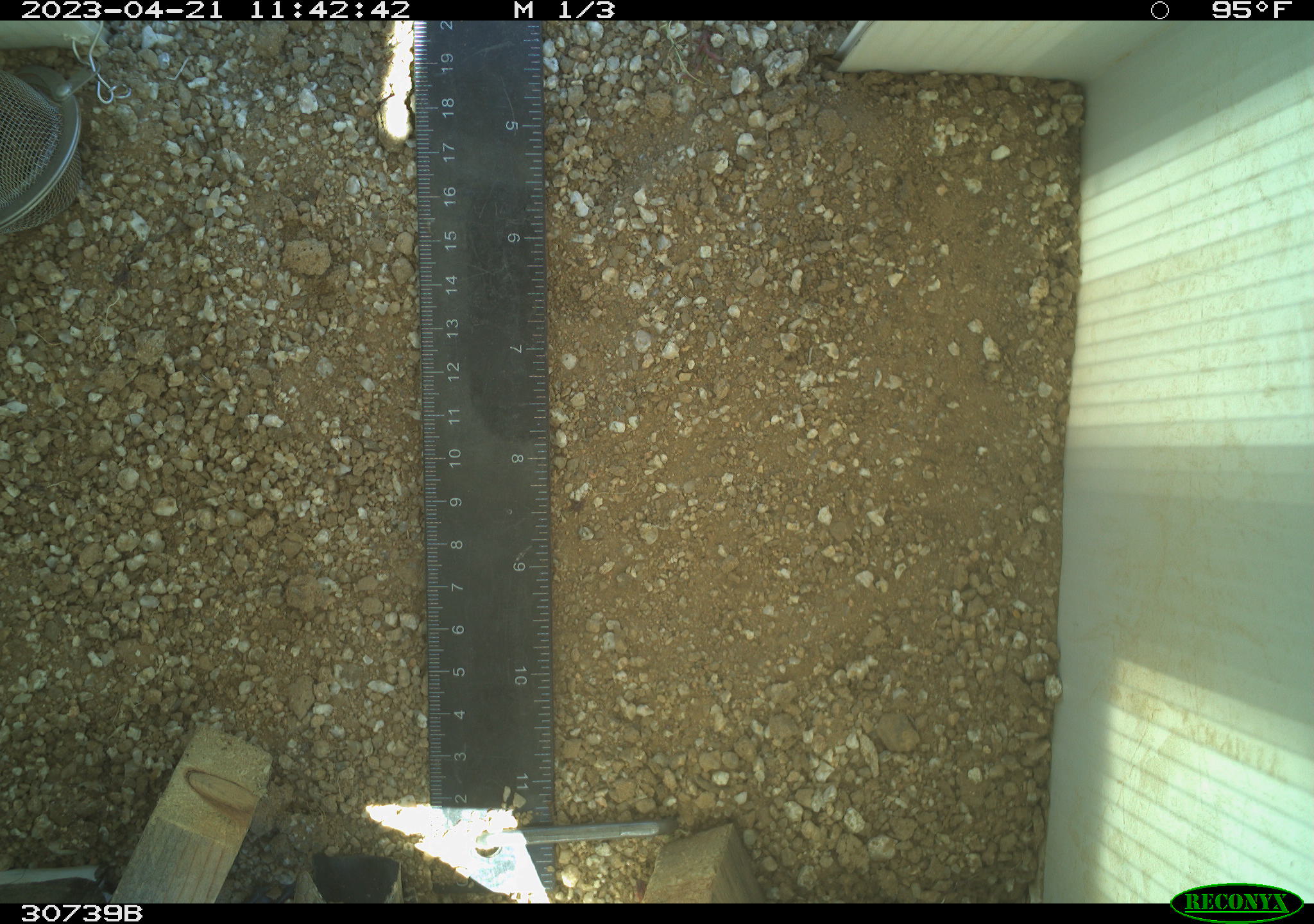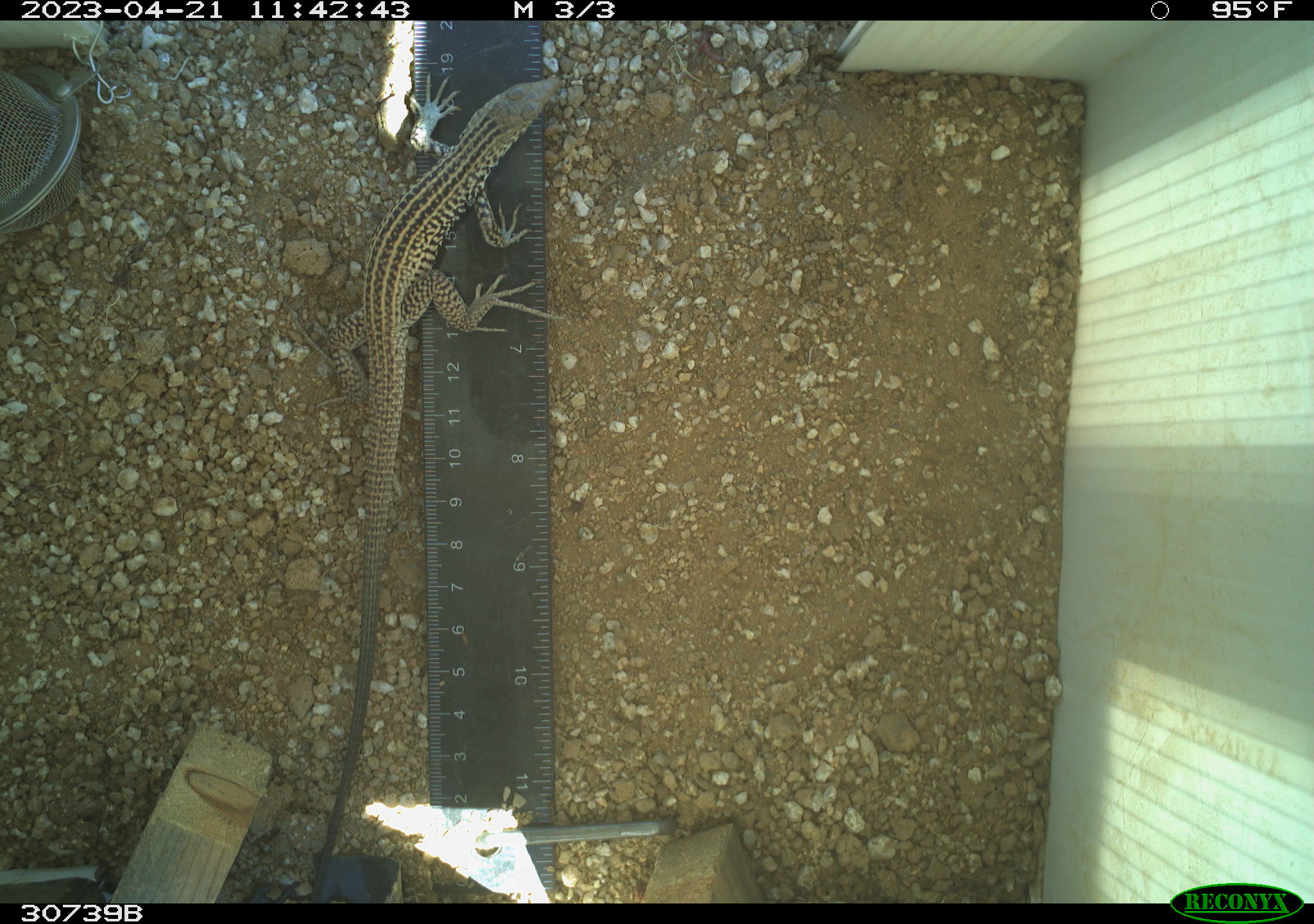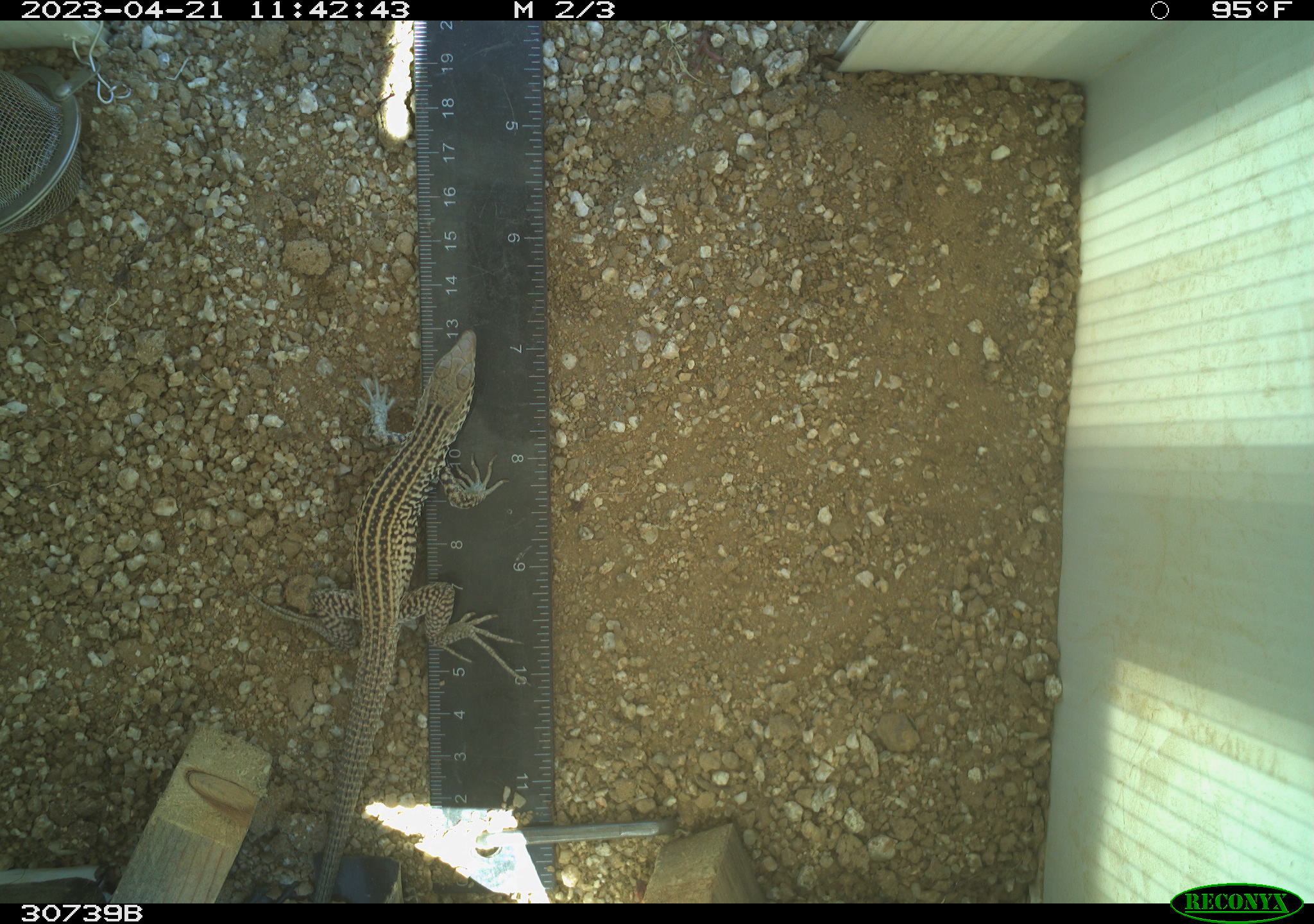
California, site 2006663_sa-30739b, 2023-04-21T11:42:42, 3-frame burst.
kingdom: Animalia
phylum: Chordata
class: Reptilia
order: Squamata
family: Teiidae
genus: Aspidoscelis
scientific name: Aspidoscelis tigris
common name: western whiptail